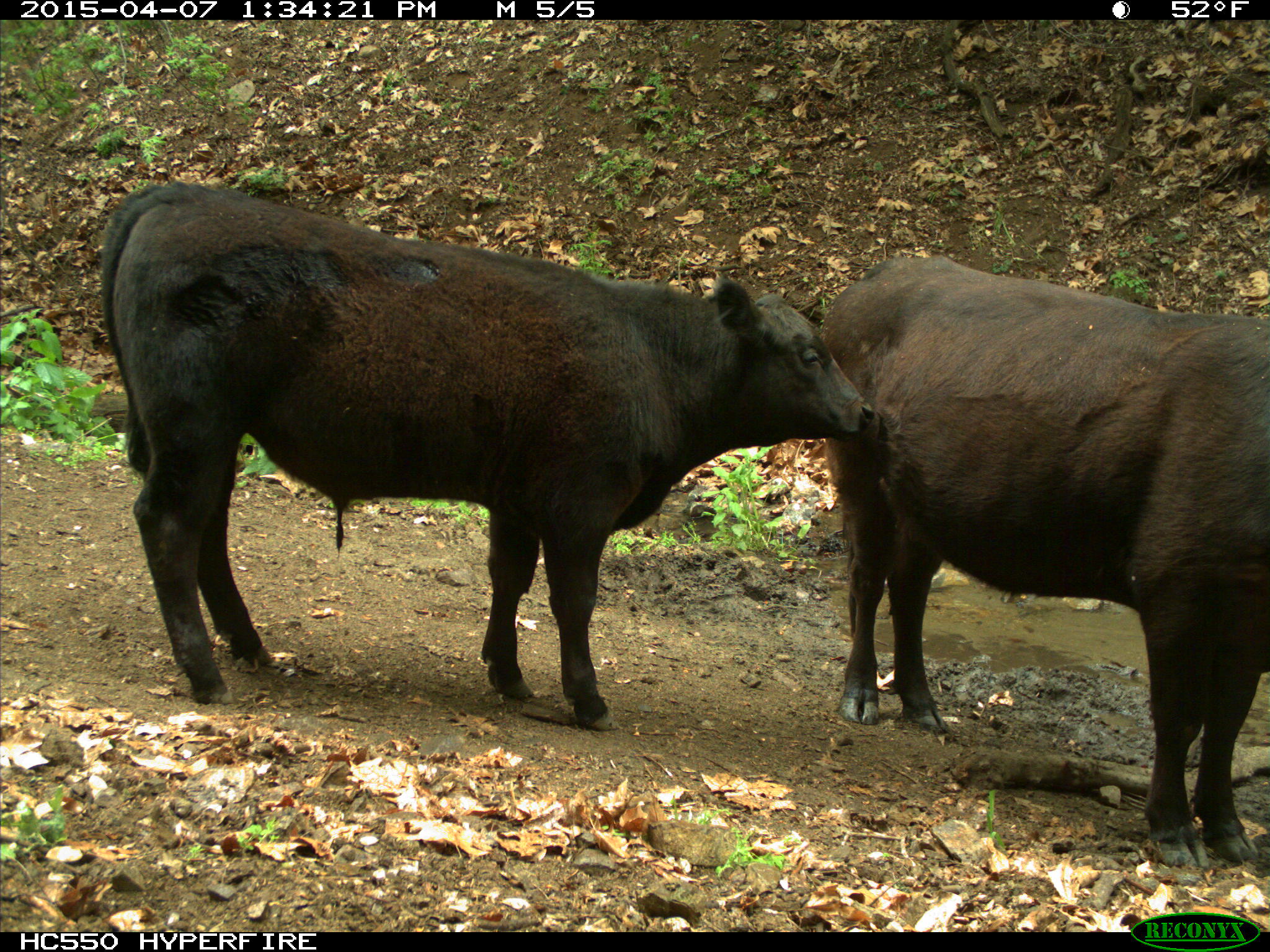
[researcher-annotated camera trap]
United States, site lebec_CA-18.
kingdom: Animalia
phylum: Chordata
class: Mammalia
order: Artiodactyla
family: Bovidae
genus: Bos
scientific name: Bos taurus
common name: domestic cow